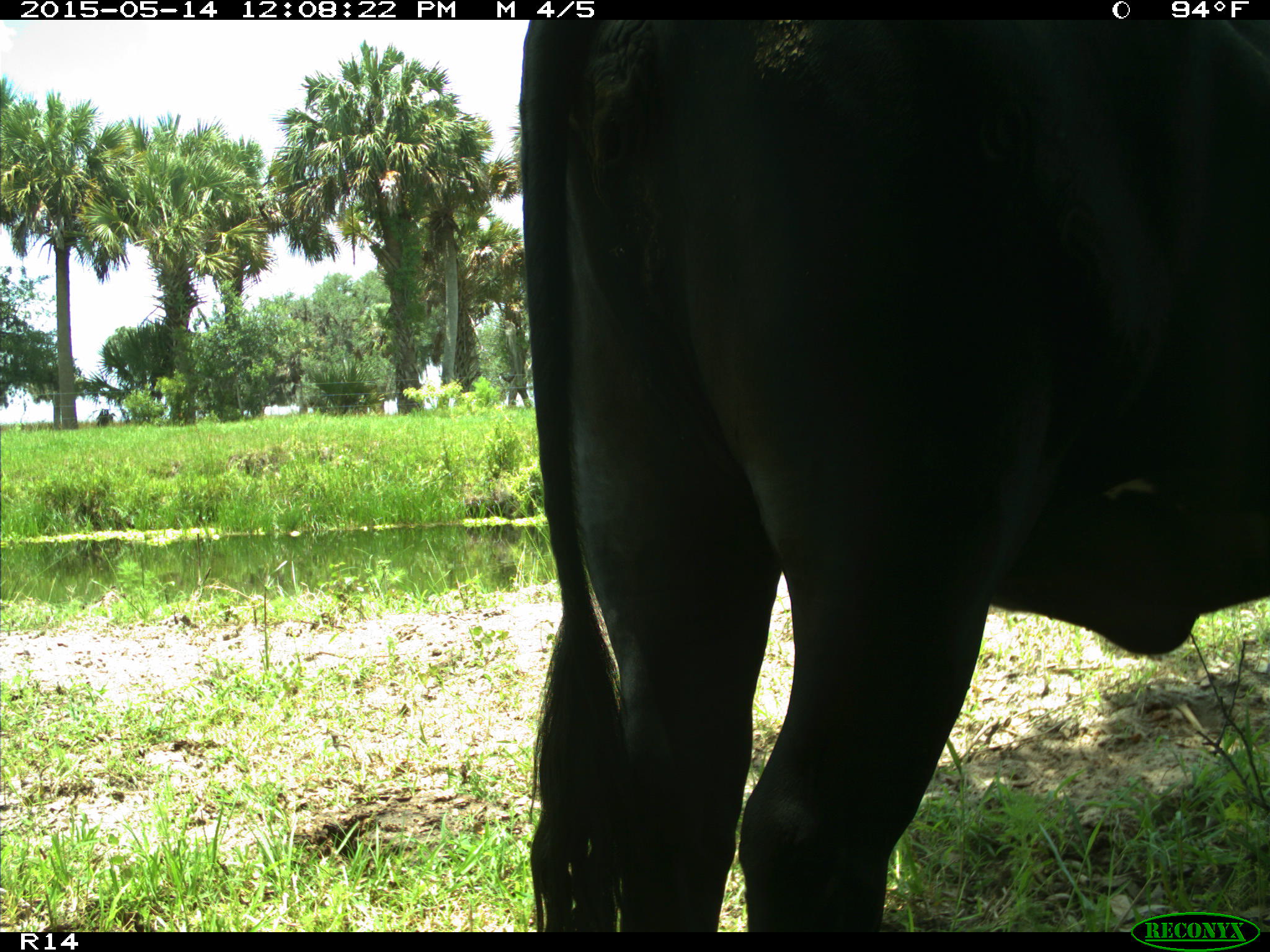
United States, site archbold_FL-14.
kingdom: Animalia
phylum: Chordata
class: Mammalia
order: Artiodactyla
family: Bovidae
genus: Bos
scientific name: Bos taurus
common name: domestic cow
Bos taurus (domestic cow).